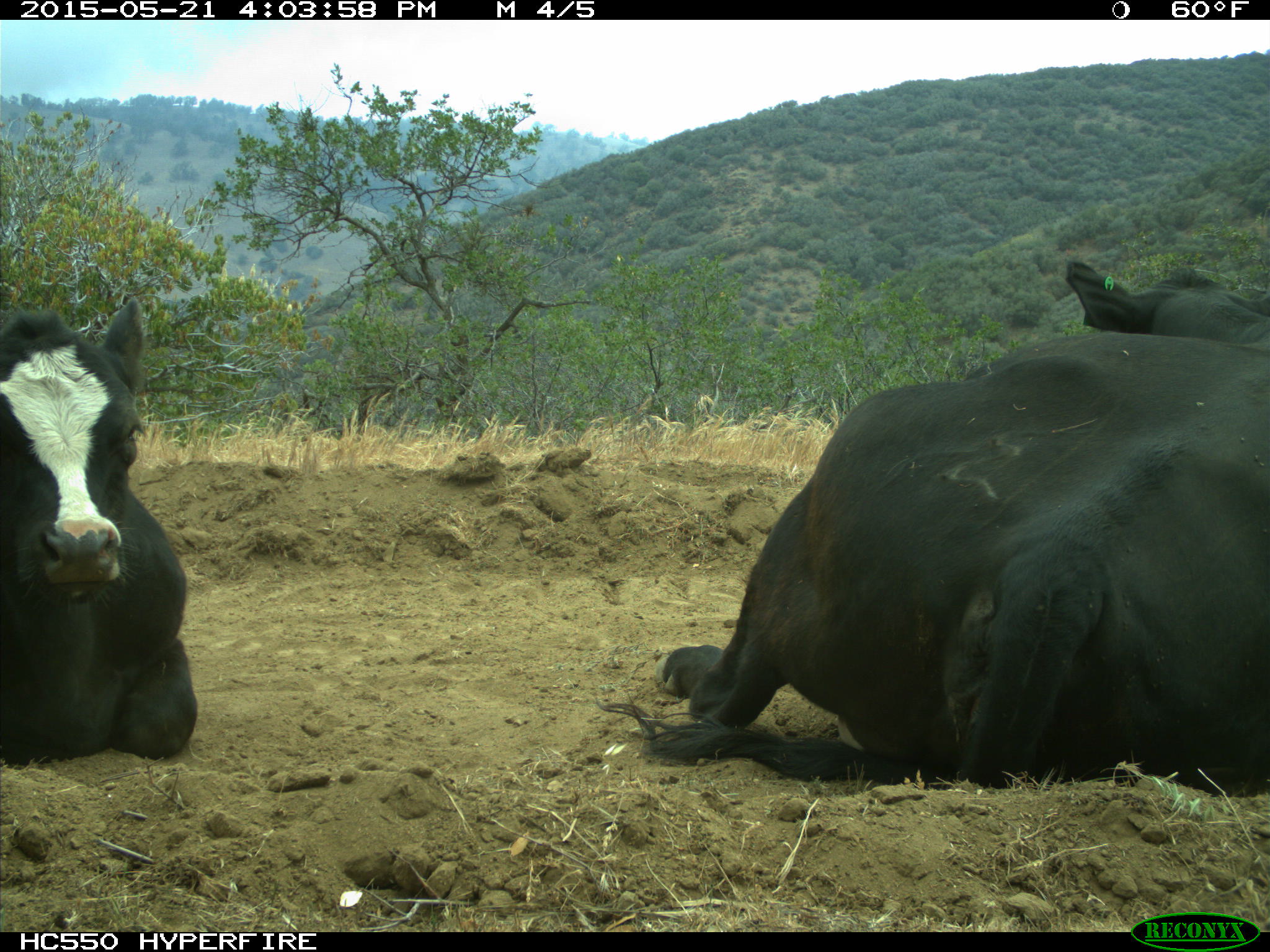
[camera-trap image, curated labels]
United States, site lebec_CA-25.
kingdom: Animalia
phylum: Chordata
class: Mammalia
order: Artiodactyla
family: Bovidae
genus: Bos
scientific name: Bos taurus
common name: domestic cow